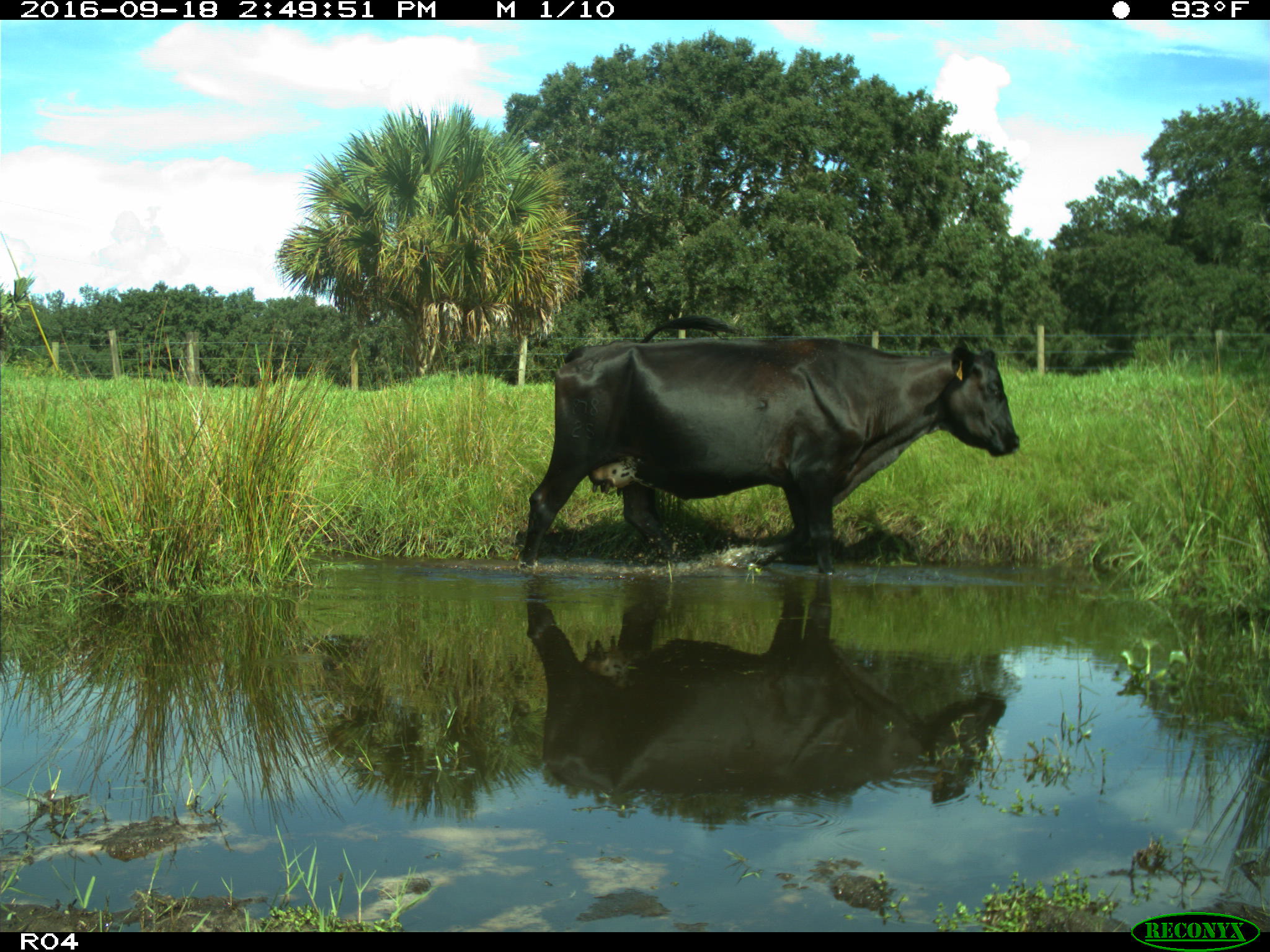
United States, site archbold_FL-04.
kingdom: Animalia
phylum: Chordata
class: Mammalia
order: Artiodactyla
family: Bovidae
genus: Bos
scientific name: Bos taurus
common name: domestic cow